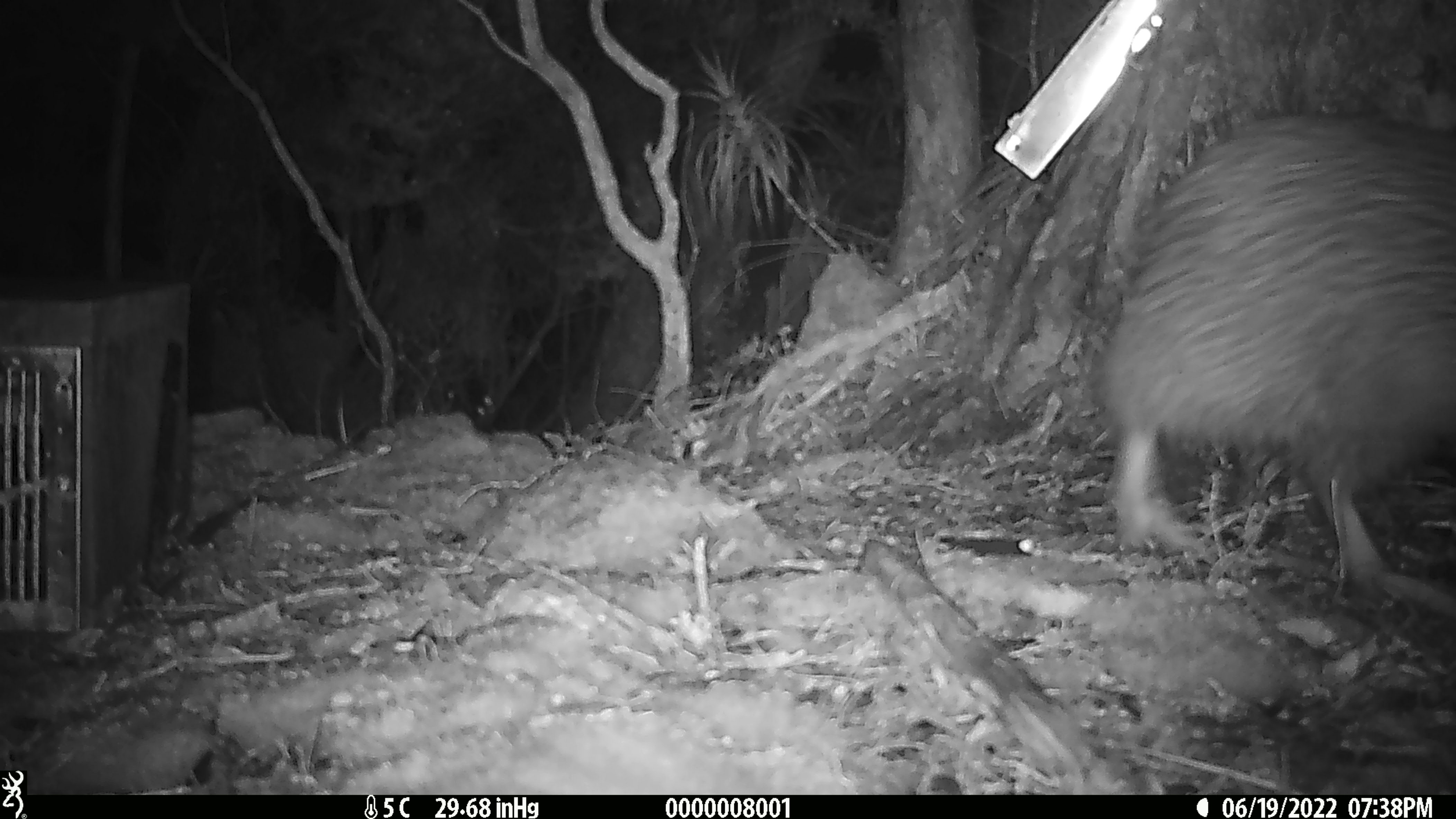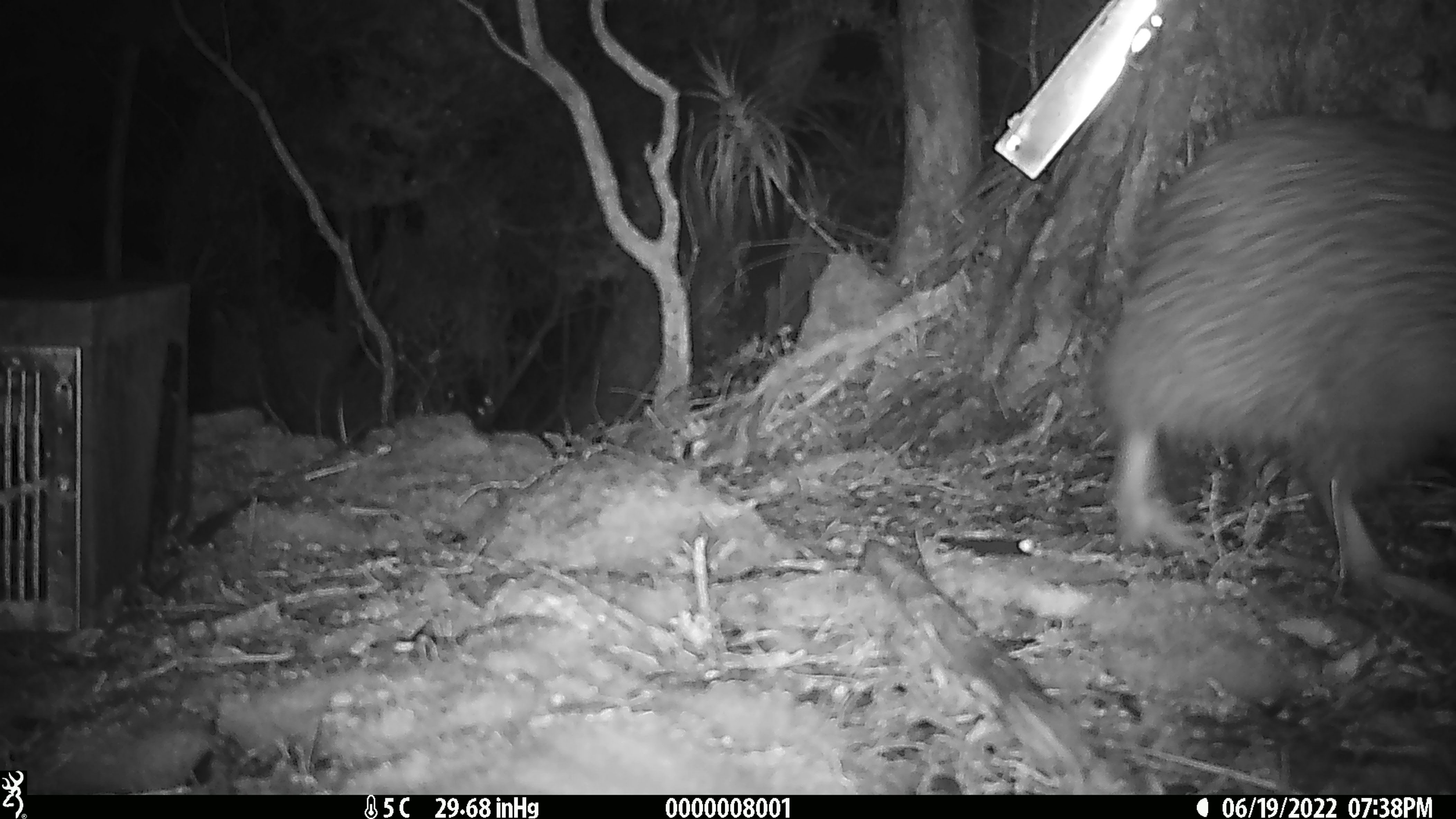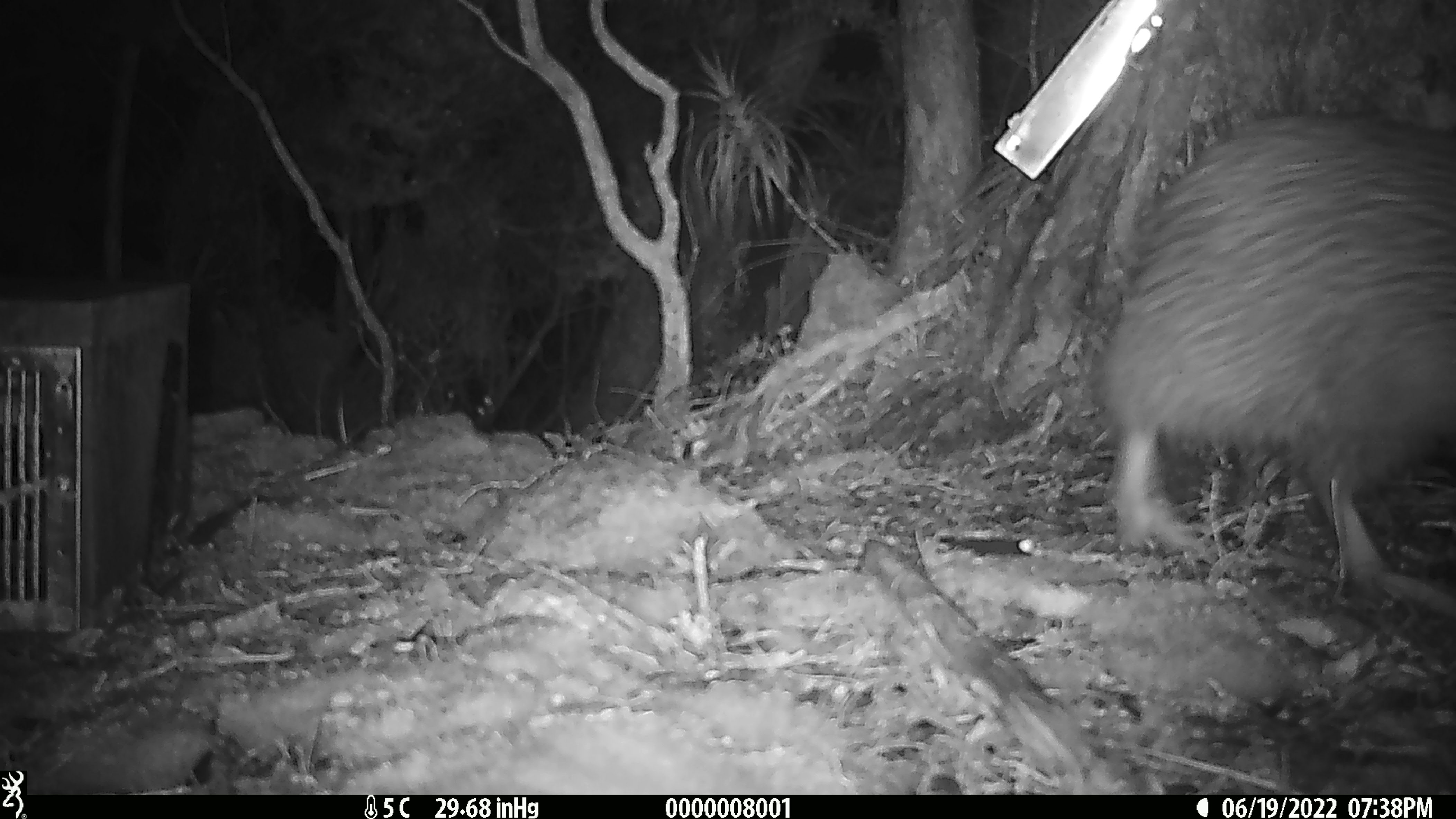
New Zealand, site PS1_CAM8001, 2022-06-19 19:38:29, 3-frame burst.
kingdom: Animalia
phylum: Chordata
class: Aves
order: Apterygiformes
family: Apterygidae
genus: Apteryx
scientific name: Apteryx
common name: kiwi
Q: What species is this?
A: Kiwi (Apteryx).